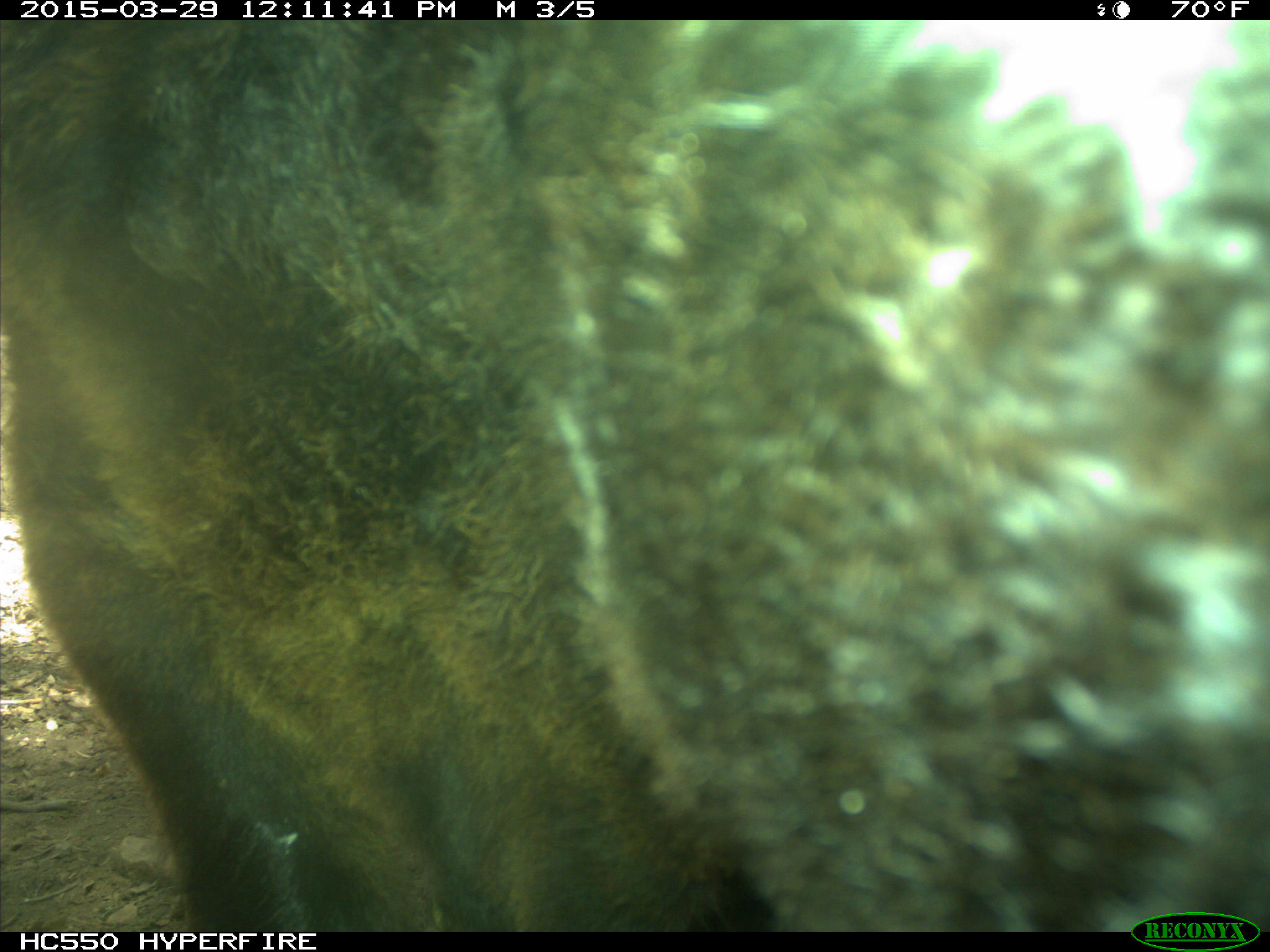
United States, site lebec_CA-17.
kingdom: Animalia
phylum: Chordata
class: Mammalia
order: Artiodactyla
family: Bovidae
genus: Bos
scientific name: Bos taurus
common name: domestic cow